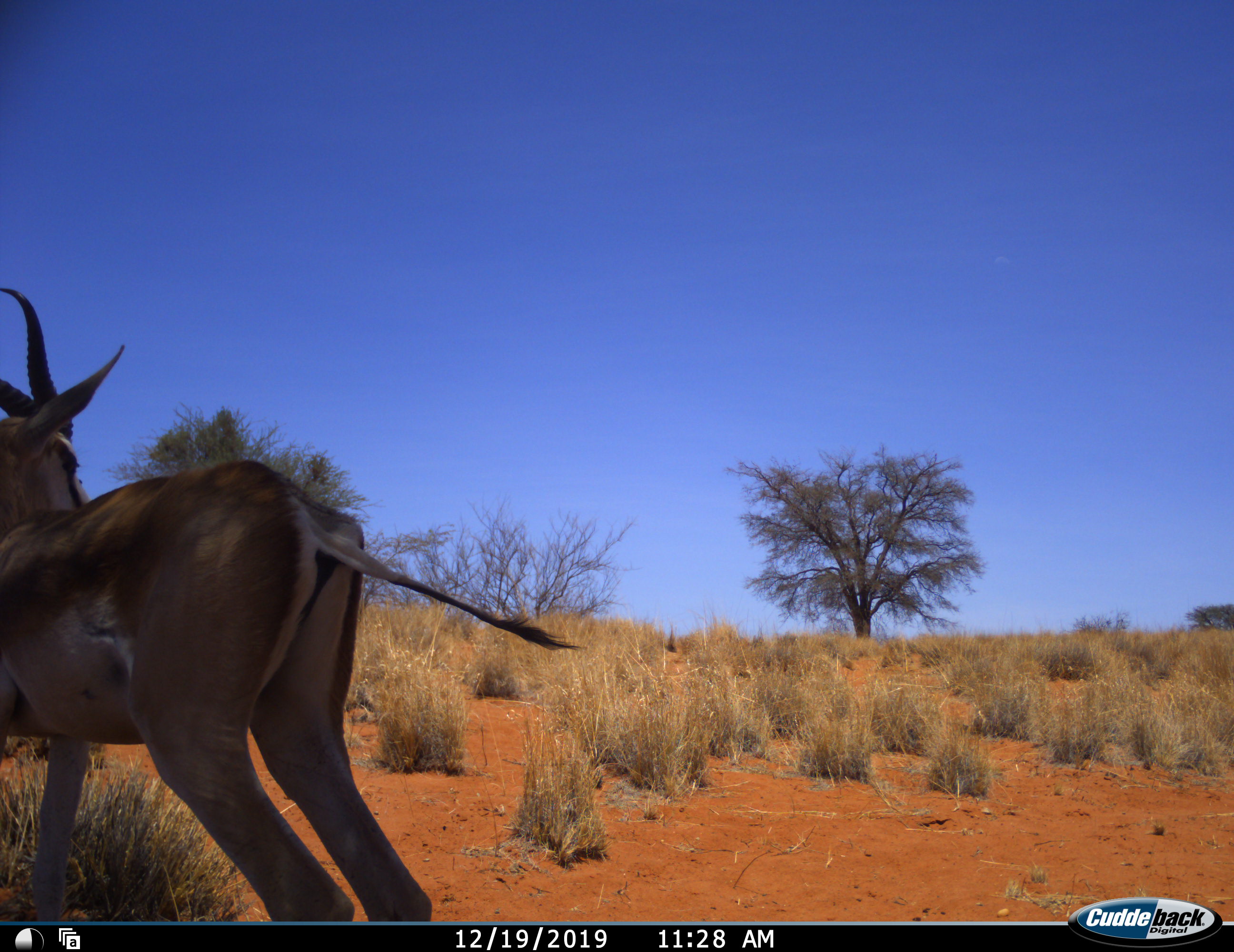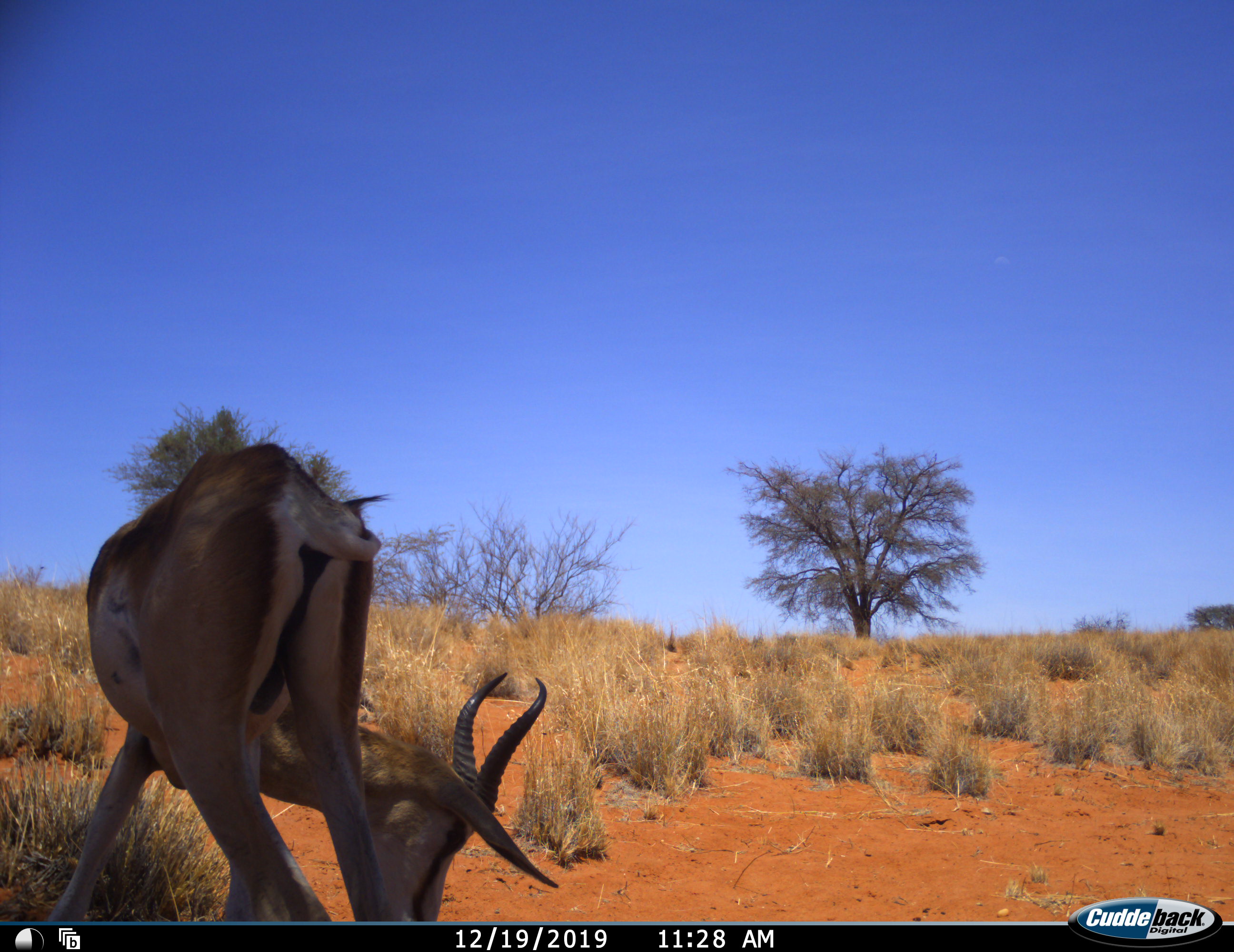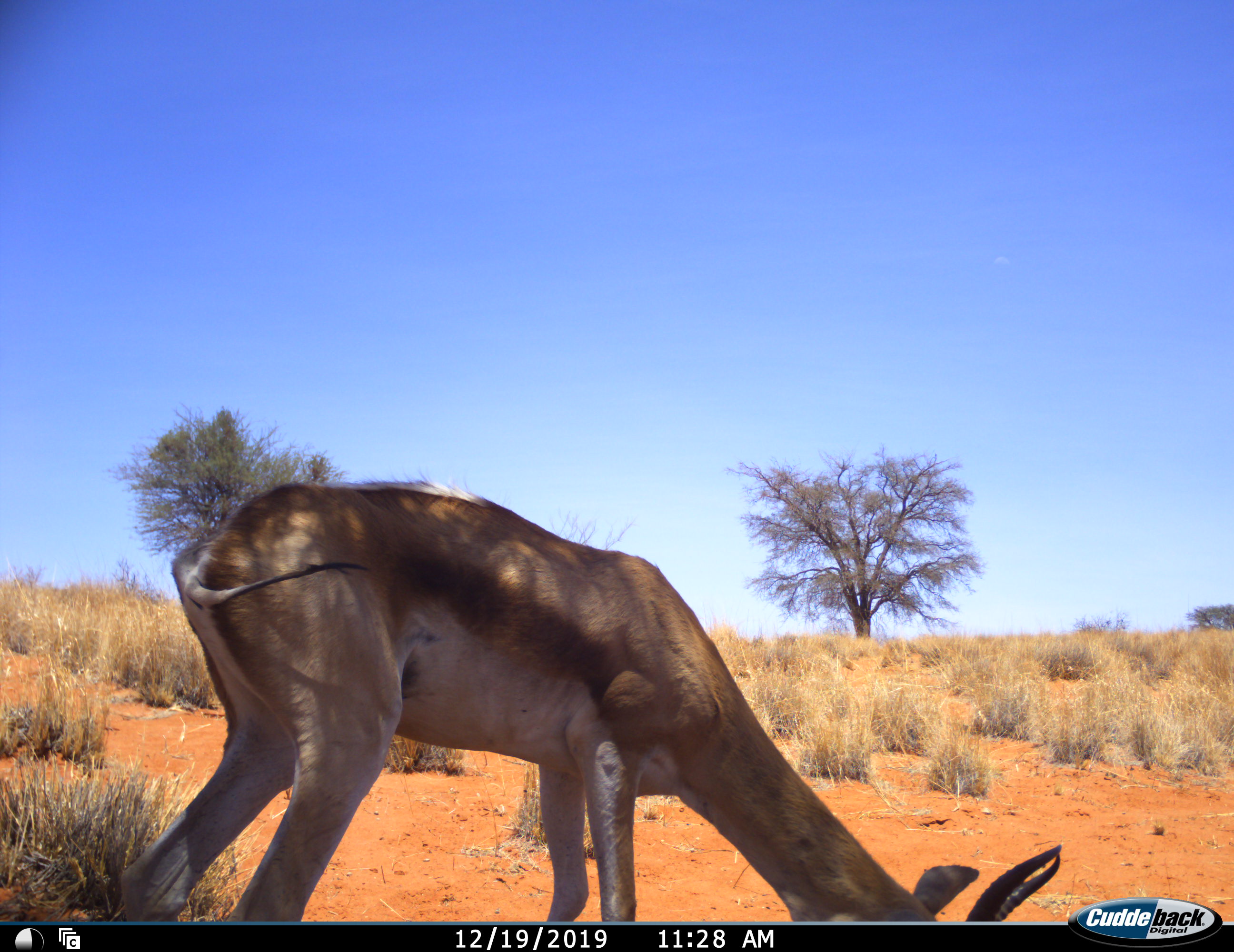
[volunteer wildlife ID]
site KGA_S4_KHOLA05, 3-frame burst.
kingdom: Animalia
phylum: Chordata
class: Mammalia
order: Artiodactyla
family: Bovidae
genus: Antidorcas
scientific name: Antidorcas marsupialis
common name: springbok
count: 1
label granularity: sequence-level